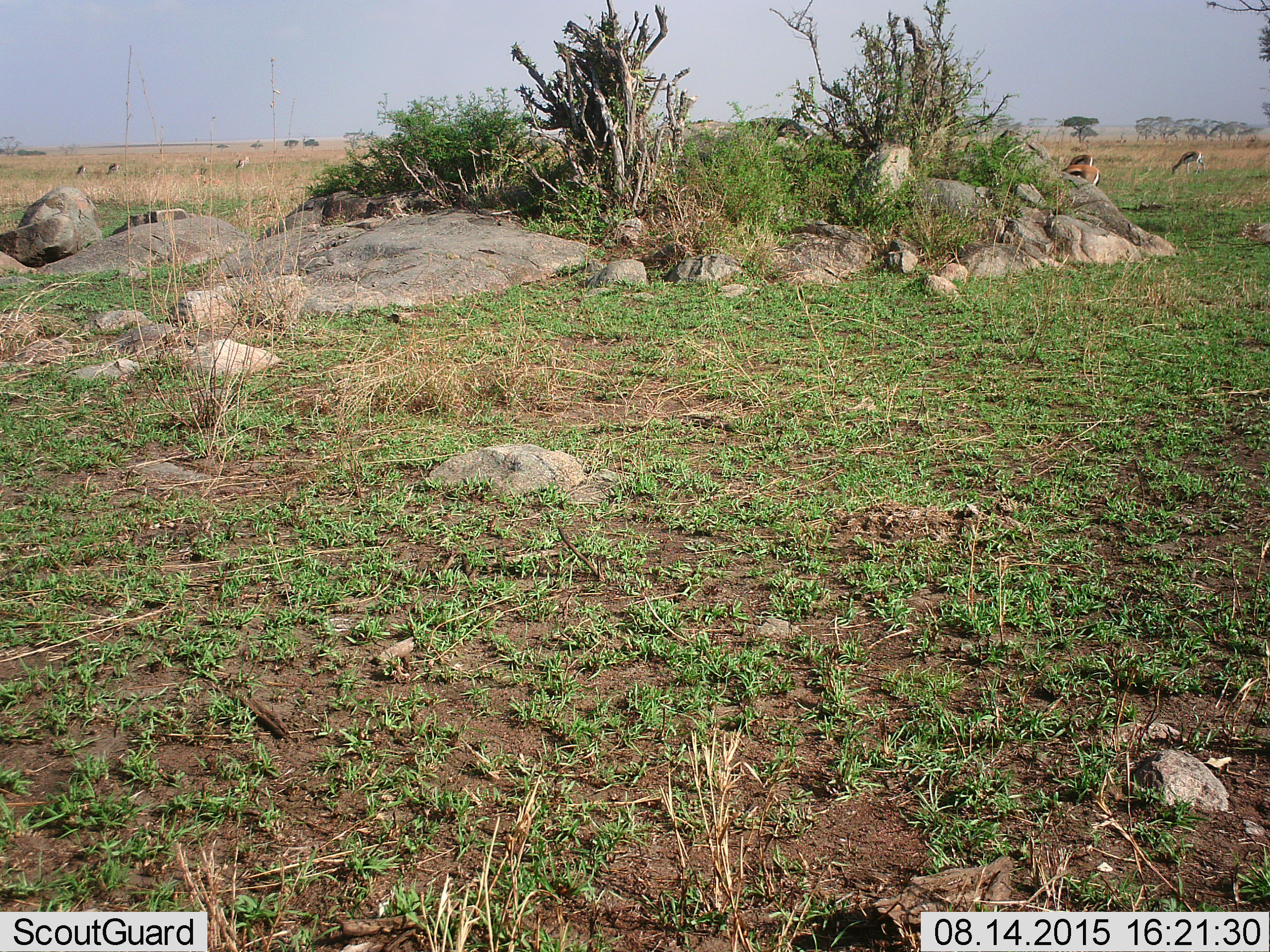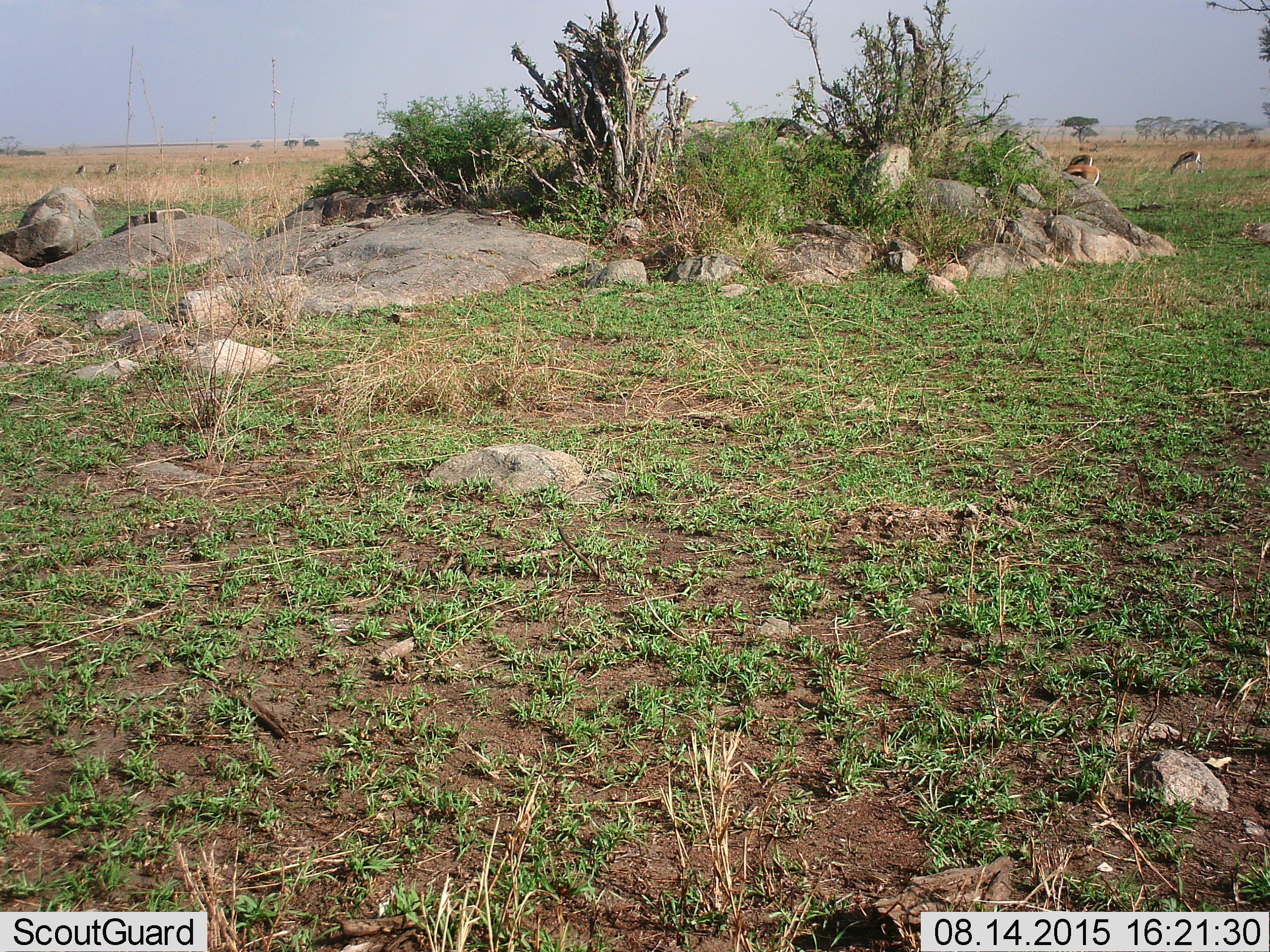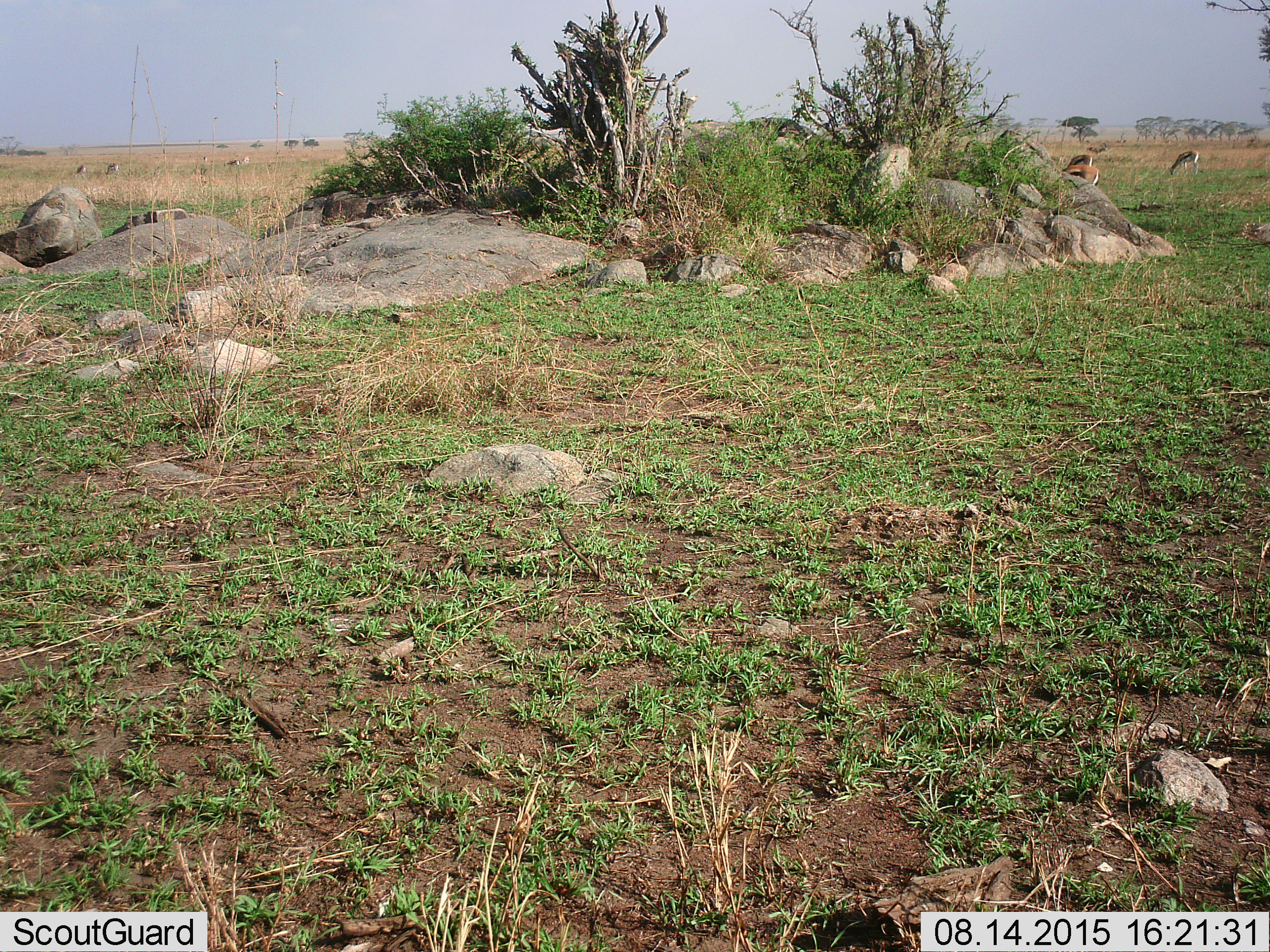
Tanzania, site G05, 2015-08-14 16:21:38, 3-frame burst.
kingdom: Animalia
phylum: Chordata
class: Mammalia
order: Artiodactyla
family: Bovidae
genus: Eudorcas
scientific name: Eudorcas thomsonii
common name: thomson's gazelle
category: gazellethomsons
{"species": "gazellethomsons (thomson's gazelle) (Eudorcas thomsonii)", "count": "8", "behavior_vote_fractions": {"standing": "53%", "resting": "0%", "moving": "47%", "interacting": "0%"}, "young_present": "0%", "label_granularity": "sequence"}